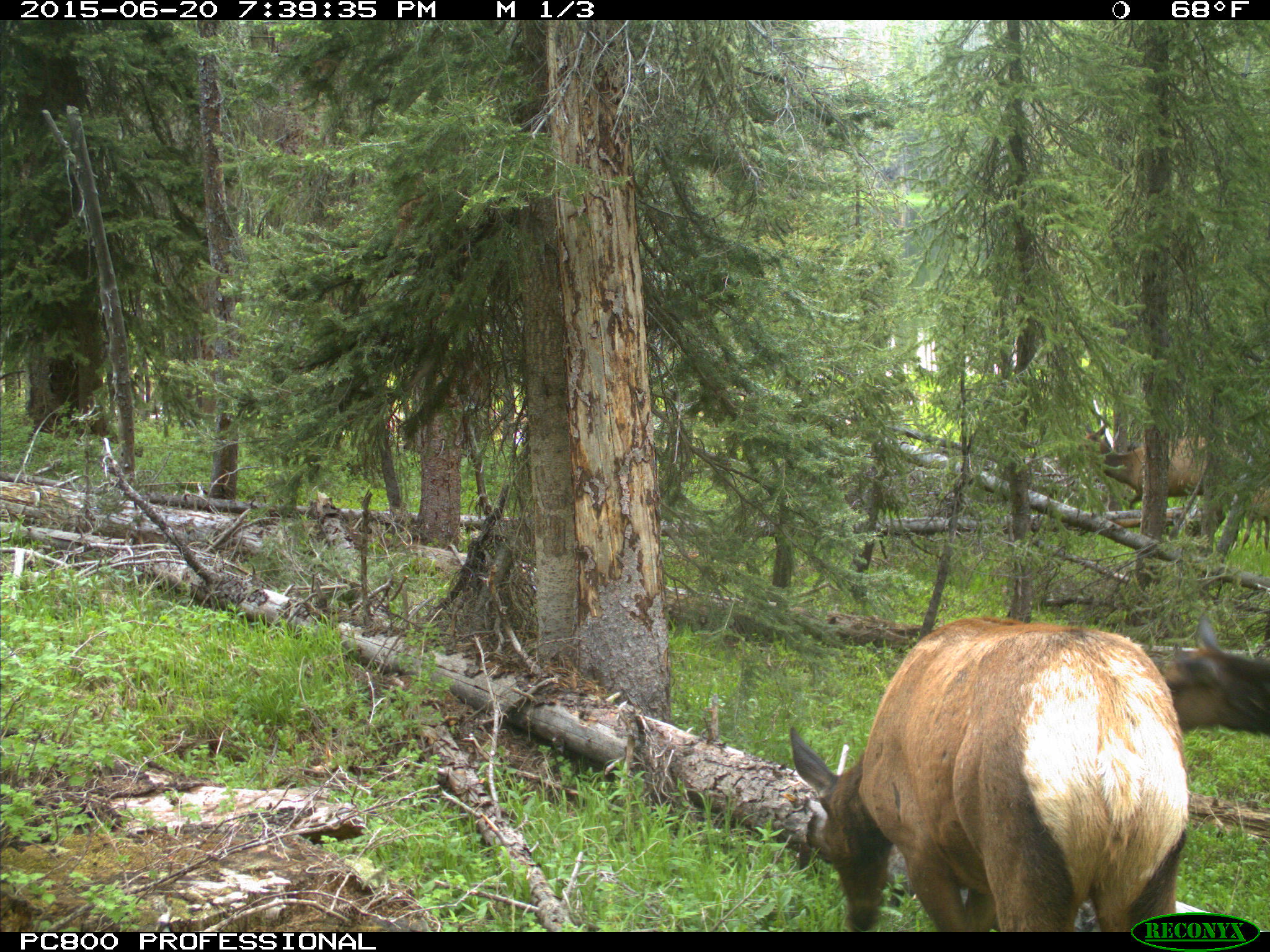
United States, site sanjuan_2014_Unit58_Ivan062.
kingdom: Animalia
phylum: Chordata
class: Mammalia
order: Artiodactyla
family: Cervidae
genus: Cervus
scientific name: Cervus elaphus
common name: red deer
Cervus elaphus (red deer).